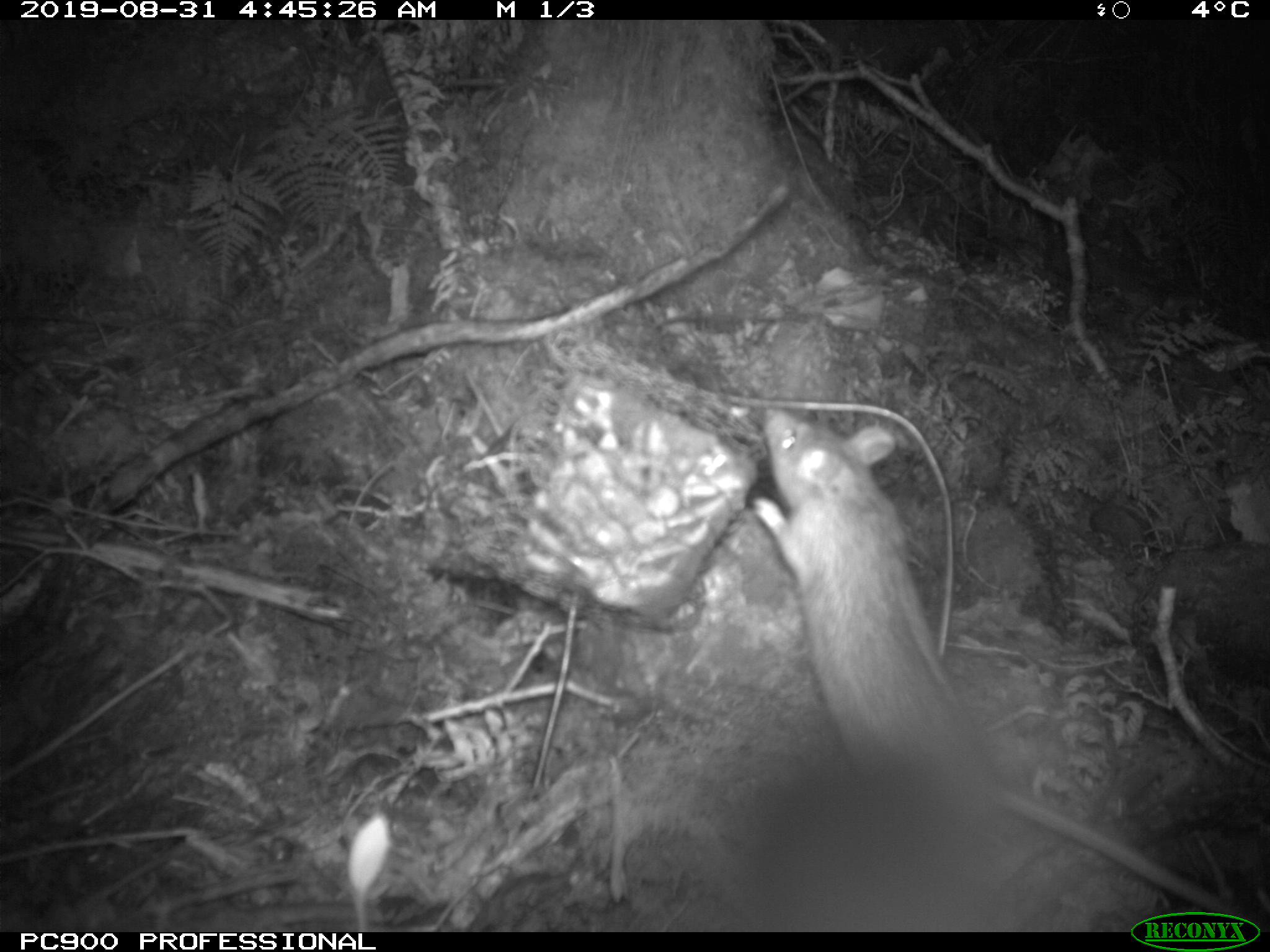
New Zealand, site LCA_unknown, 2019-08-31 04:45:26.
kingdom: Animalia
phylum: Chordata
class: Mammalia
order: Rodentia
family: Muridae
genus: Rattus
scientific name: Rattus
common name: rat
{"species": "rat (Rattus)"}